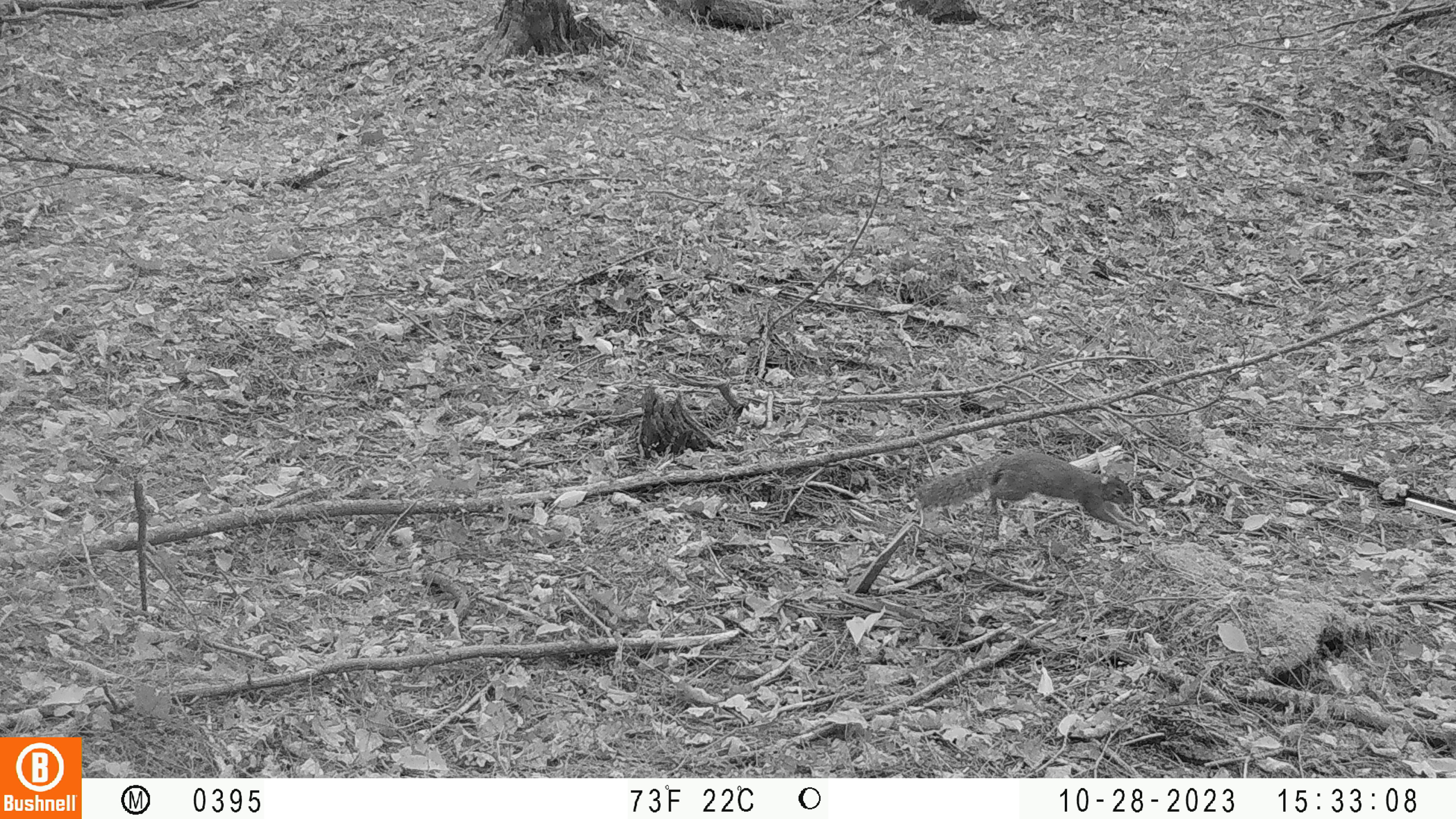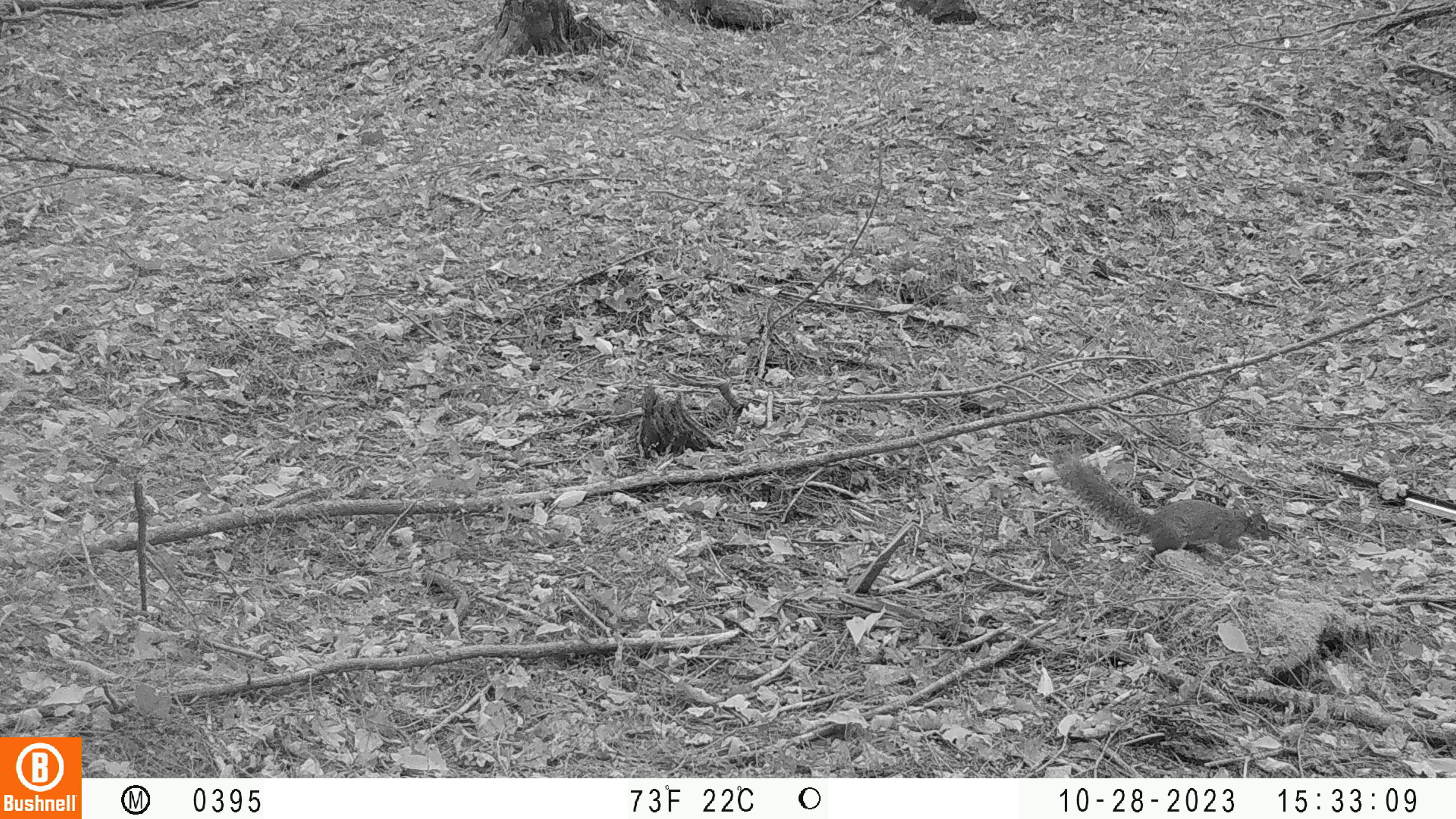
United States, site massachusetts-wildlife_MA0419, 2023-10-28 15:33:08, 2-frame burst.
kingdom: Animalia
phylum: Chordata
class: Mammalia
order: Rodentia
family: Sciuridae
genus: Sciurus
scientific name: Sciurus carolinensis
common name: gray squirrel